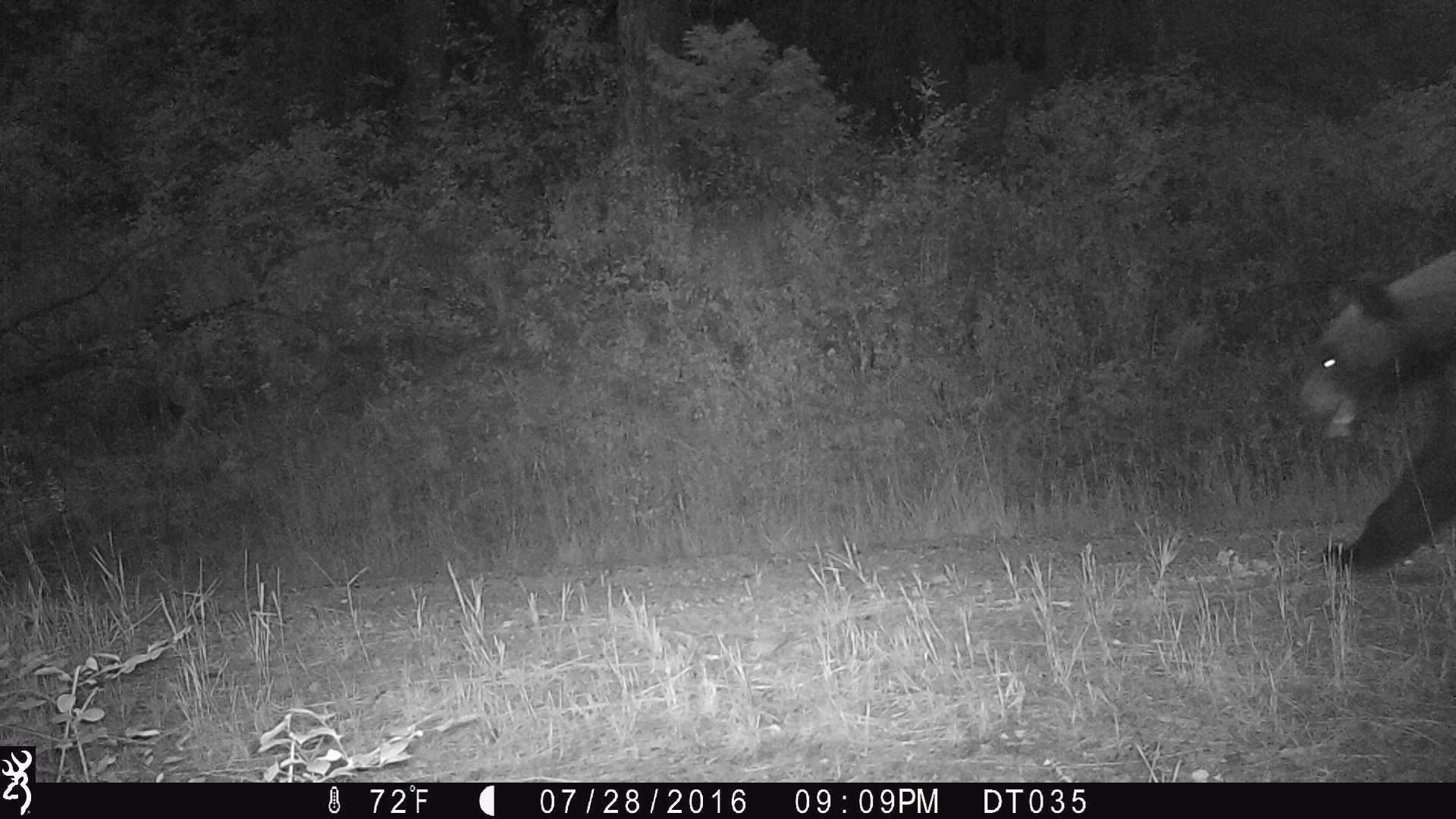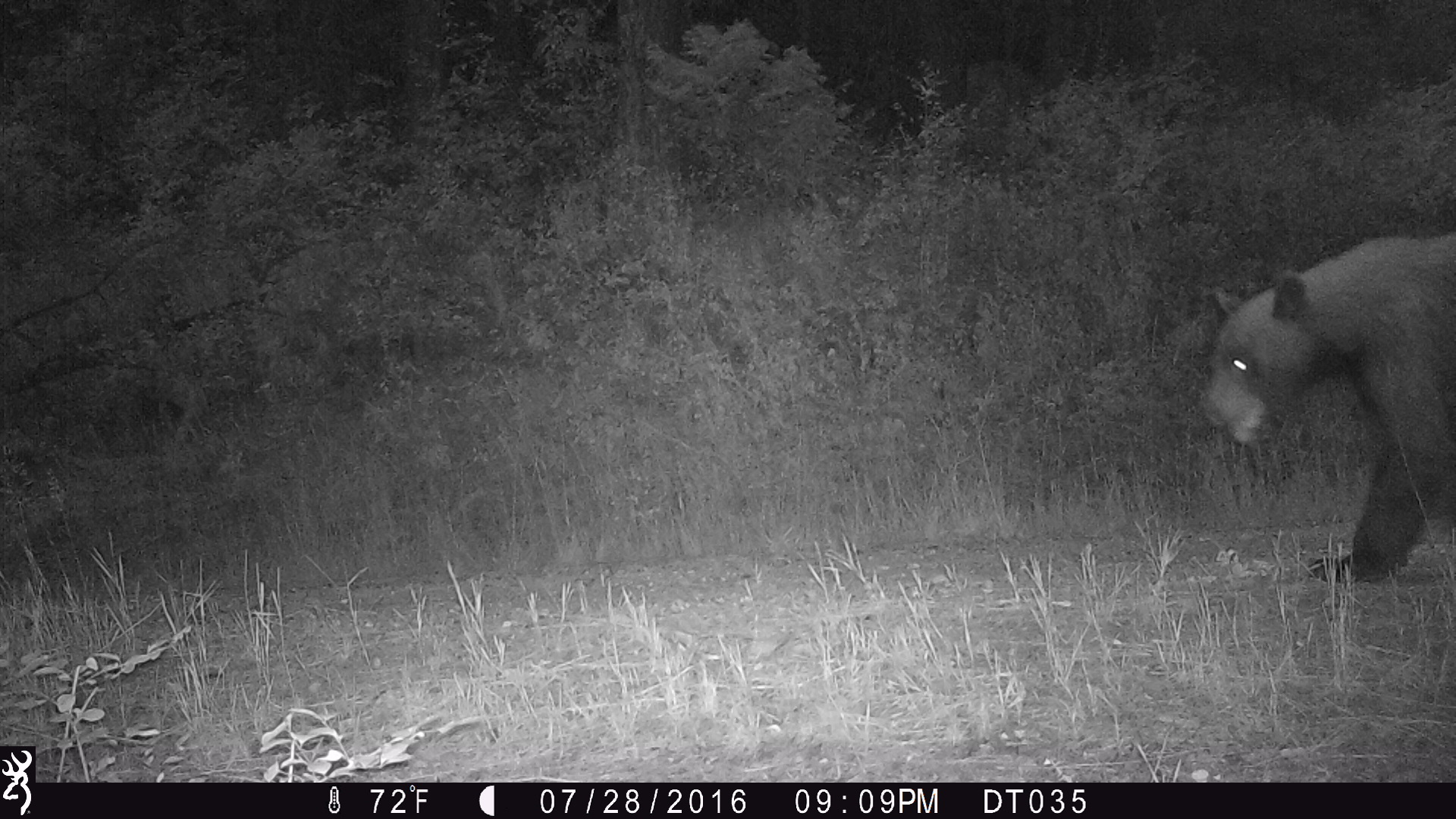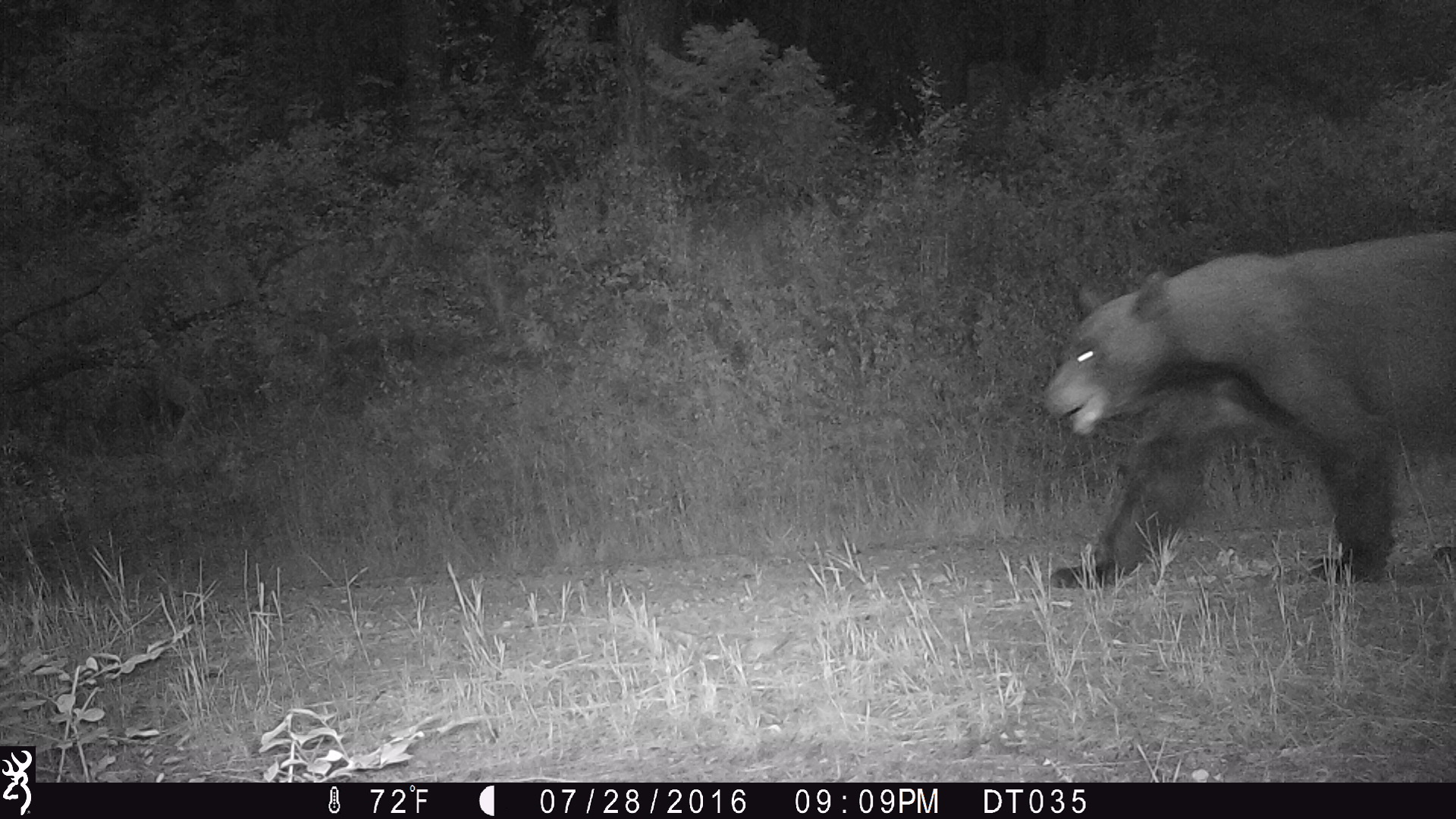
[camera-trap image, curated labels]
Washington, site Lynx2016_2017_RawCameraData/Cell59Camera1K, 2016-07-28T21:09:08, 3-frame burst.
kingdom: Animalia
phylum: Chordata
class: Mammalia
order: Carnivora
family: Ursidae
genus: Ursus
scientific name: Ursus americanus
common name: american black bear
Ursus americanus (american black bear). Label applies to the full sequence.